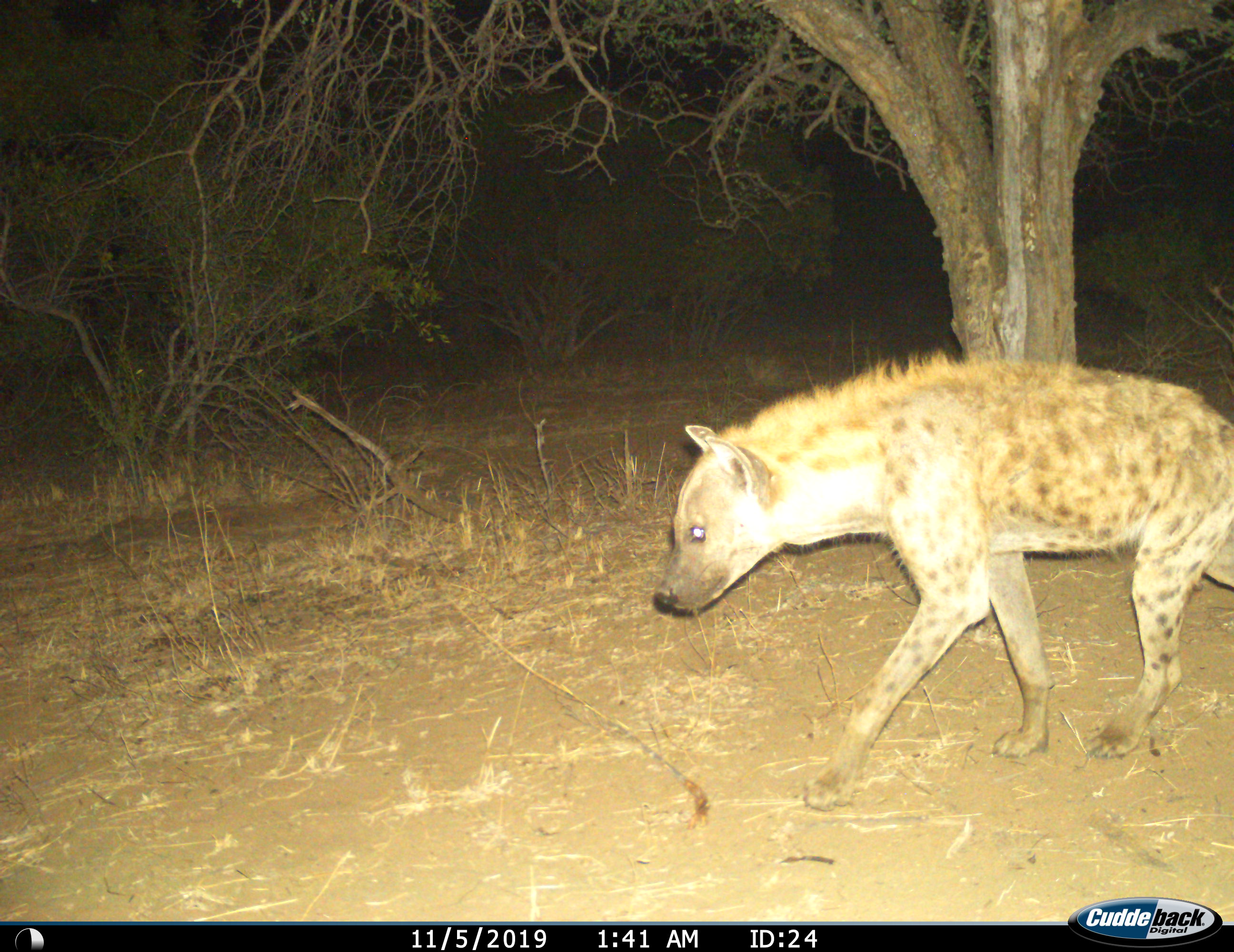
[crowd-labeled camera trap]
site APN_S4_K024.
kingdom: Animalia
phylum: Chordata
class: Mammalia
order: Carnivora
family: Hyaenidae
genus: Crocuta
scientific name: Crocuta crocuta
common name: spotted hyena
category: hyenaspotted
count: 1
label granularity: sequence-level